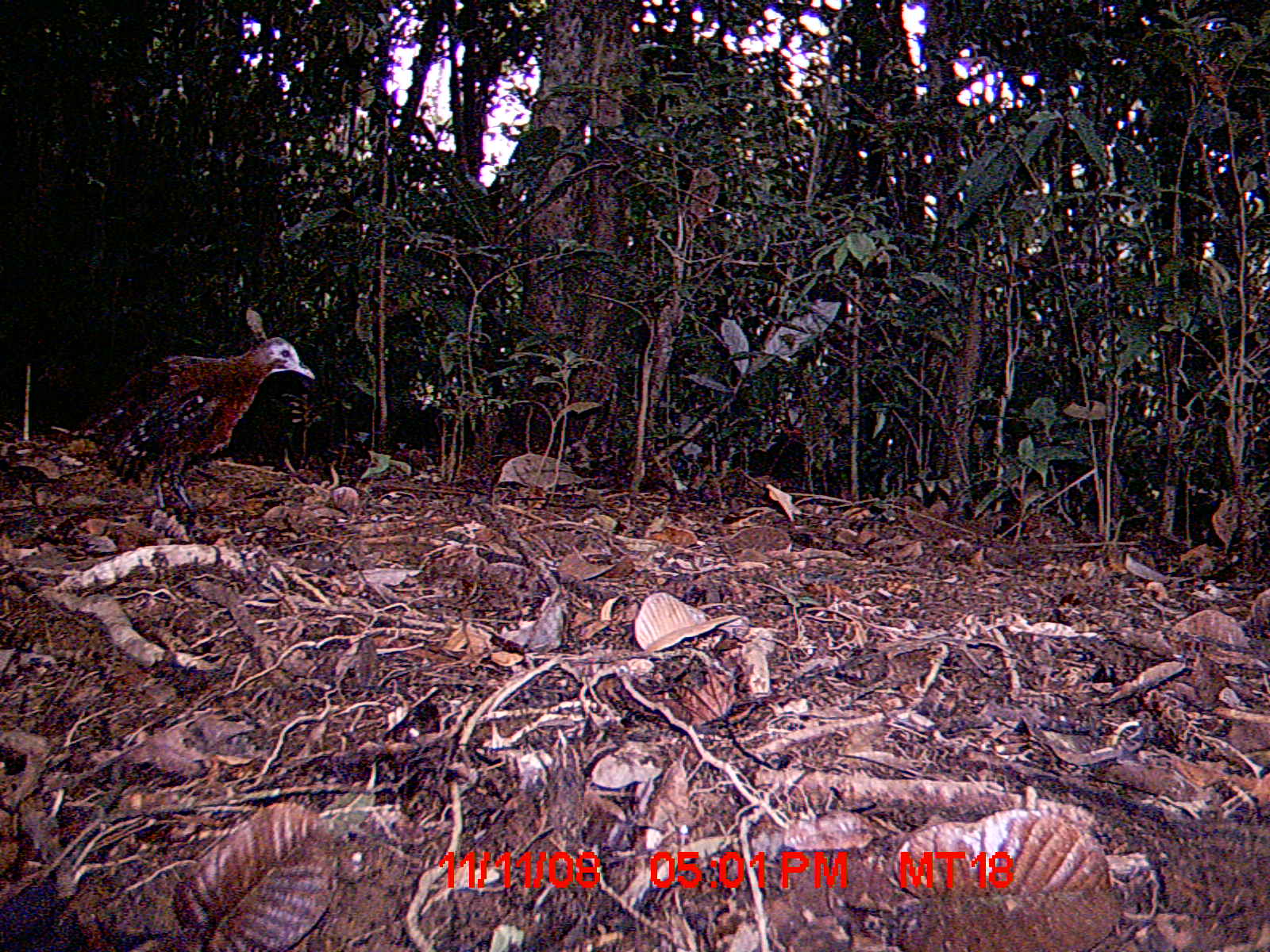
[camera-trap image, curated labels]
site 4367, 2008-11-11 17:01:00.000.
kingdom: Animalia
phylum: Chordata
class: Aves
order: Gruiformes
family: Sarothruridae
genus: Mentocrex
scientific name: Mentocrex kioloides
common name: madagascar wood rail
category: canirallus kioloides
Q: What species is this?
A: Canirallus kioloides (madagascar wood rail) (Mentocrex kioloides).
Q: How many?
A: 2.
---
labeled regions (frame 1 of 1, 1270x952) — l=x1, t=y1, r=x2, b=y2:
canirallus kioloides: l=92, t=334, r=316, b=514